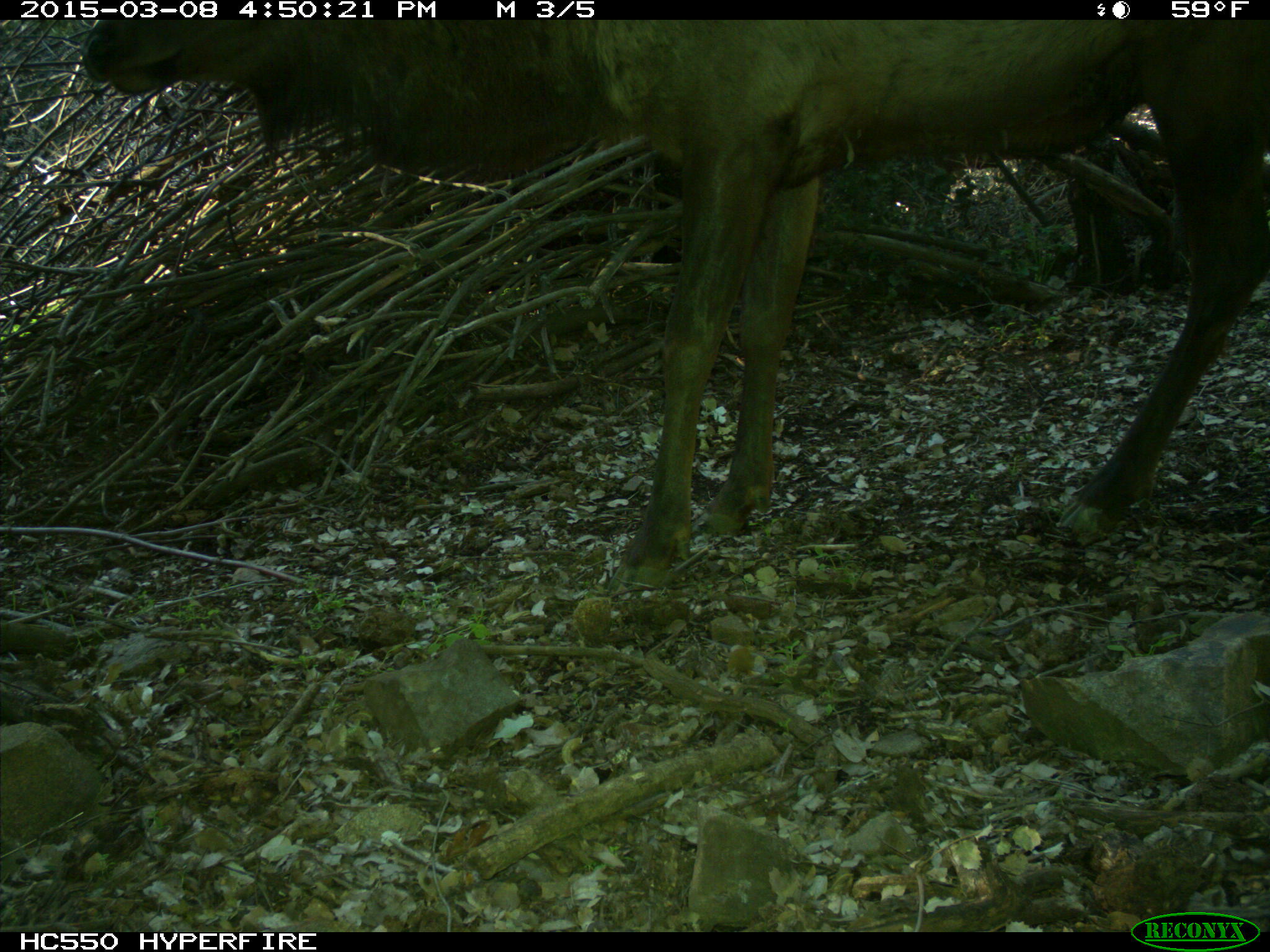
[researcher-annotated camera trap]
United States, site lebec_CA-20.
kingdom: Animalia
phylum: Chordata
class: Mammalia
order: Artiodactyla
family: Cervidae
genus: Cervus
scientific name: Cervus canadensis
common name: elk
Cervus canadensis (elk).